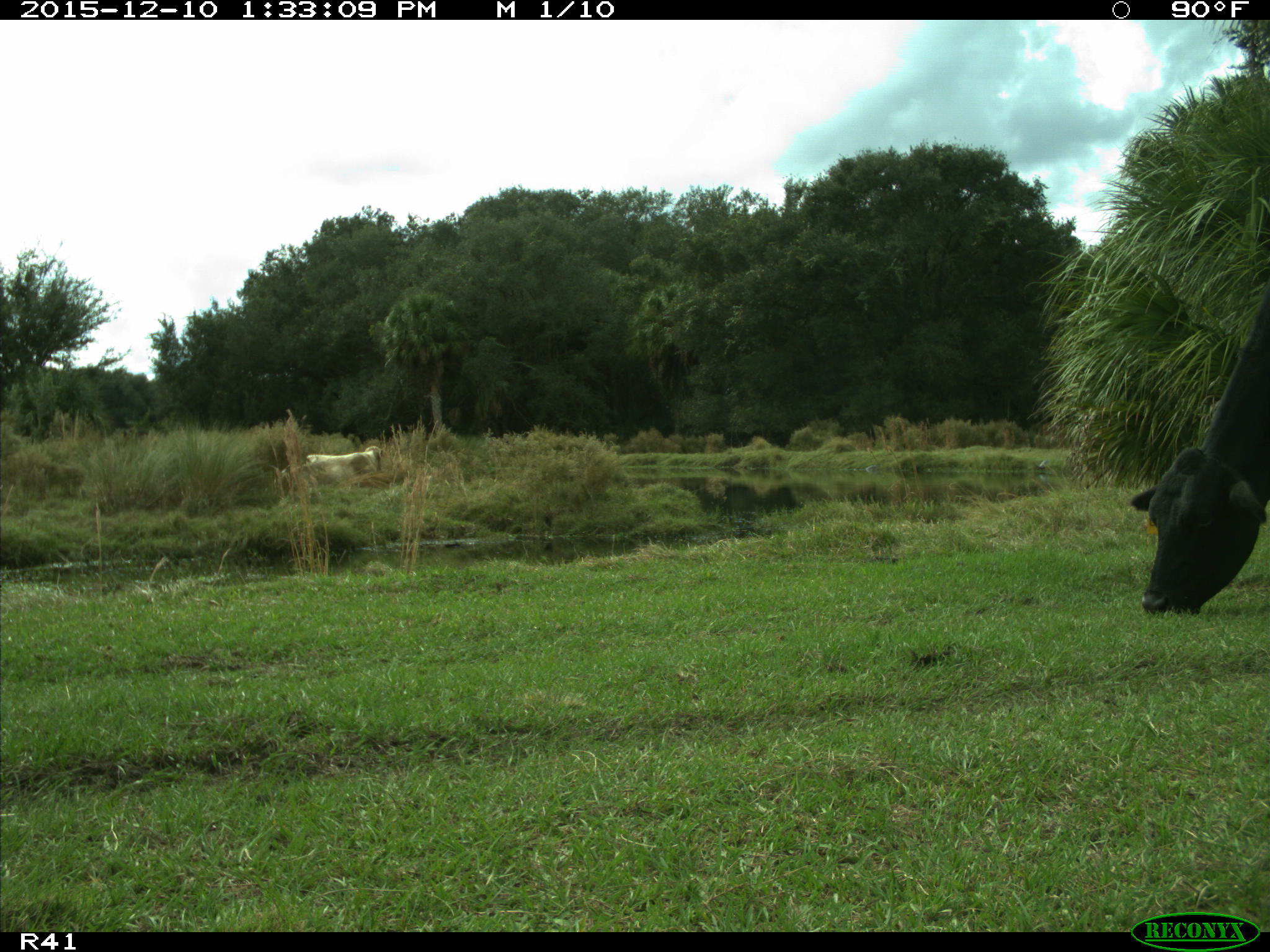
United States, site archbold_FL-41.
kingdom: Animalia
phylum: Chordata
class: Mammalia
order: Artiodactyla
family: Bovidae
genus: Bos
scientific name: Bos taurus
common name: domestic cow